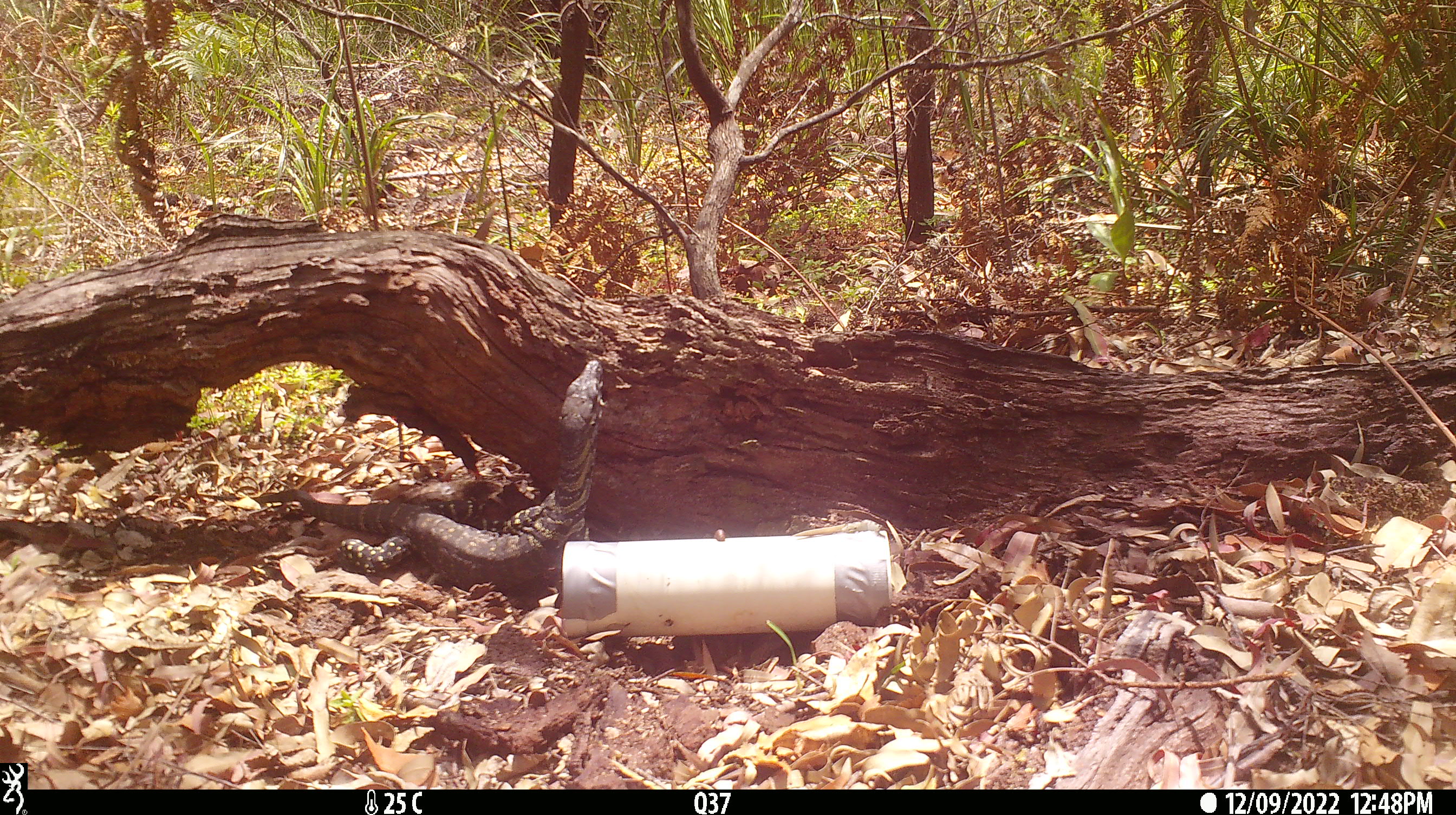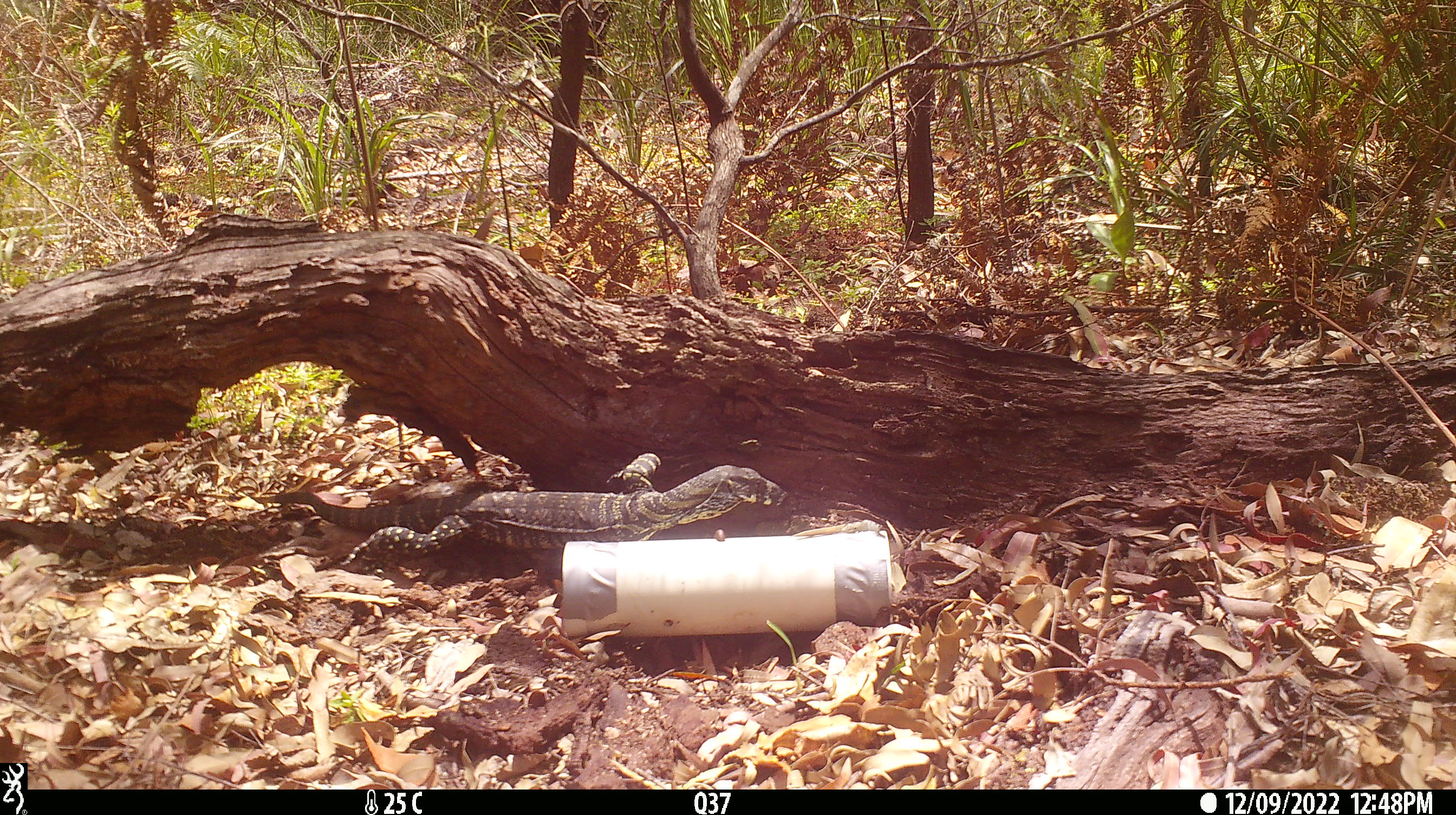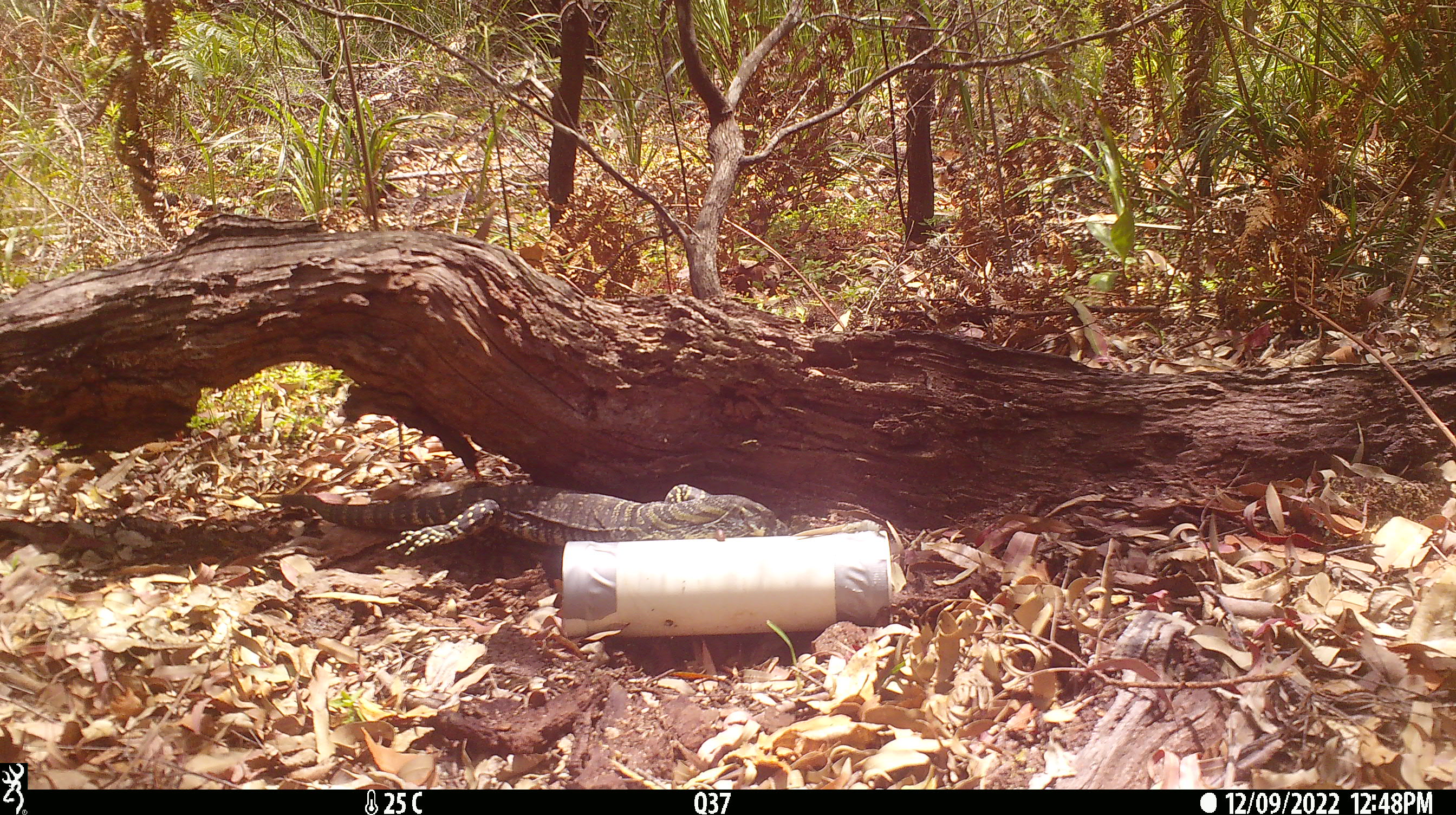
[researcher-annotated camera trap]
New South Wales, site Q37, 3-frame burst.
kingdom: Animalia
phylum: Chordata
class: Reptilia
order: Squamata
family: Varanidae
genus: Varanus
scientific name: Varanus varius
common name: lace monitor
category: goanna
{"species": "goanna (lace monitor) (Varanus varius)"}